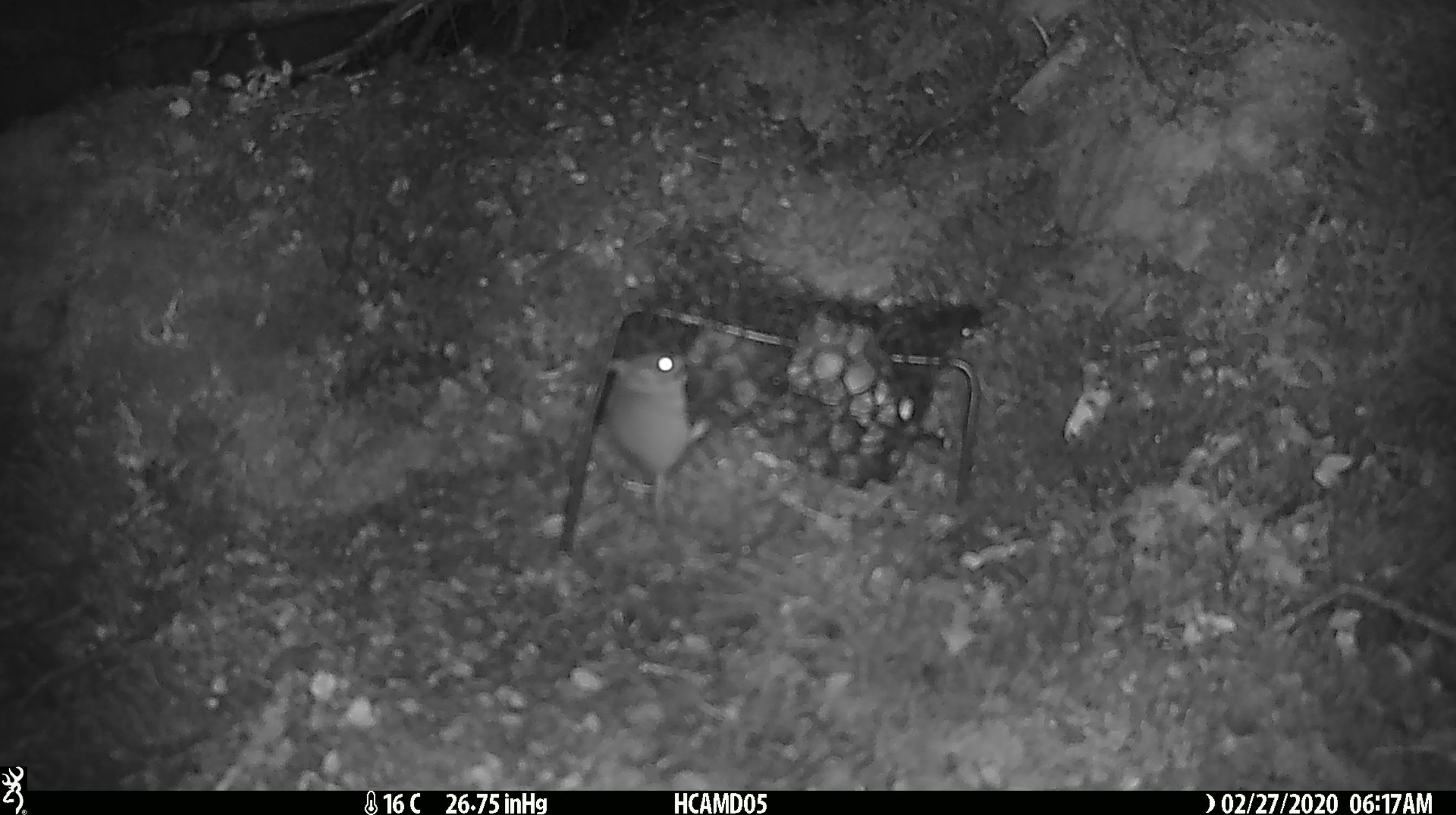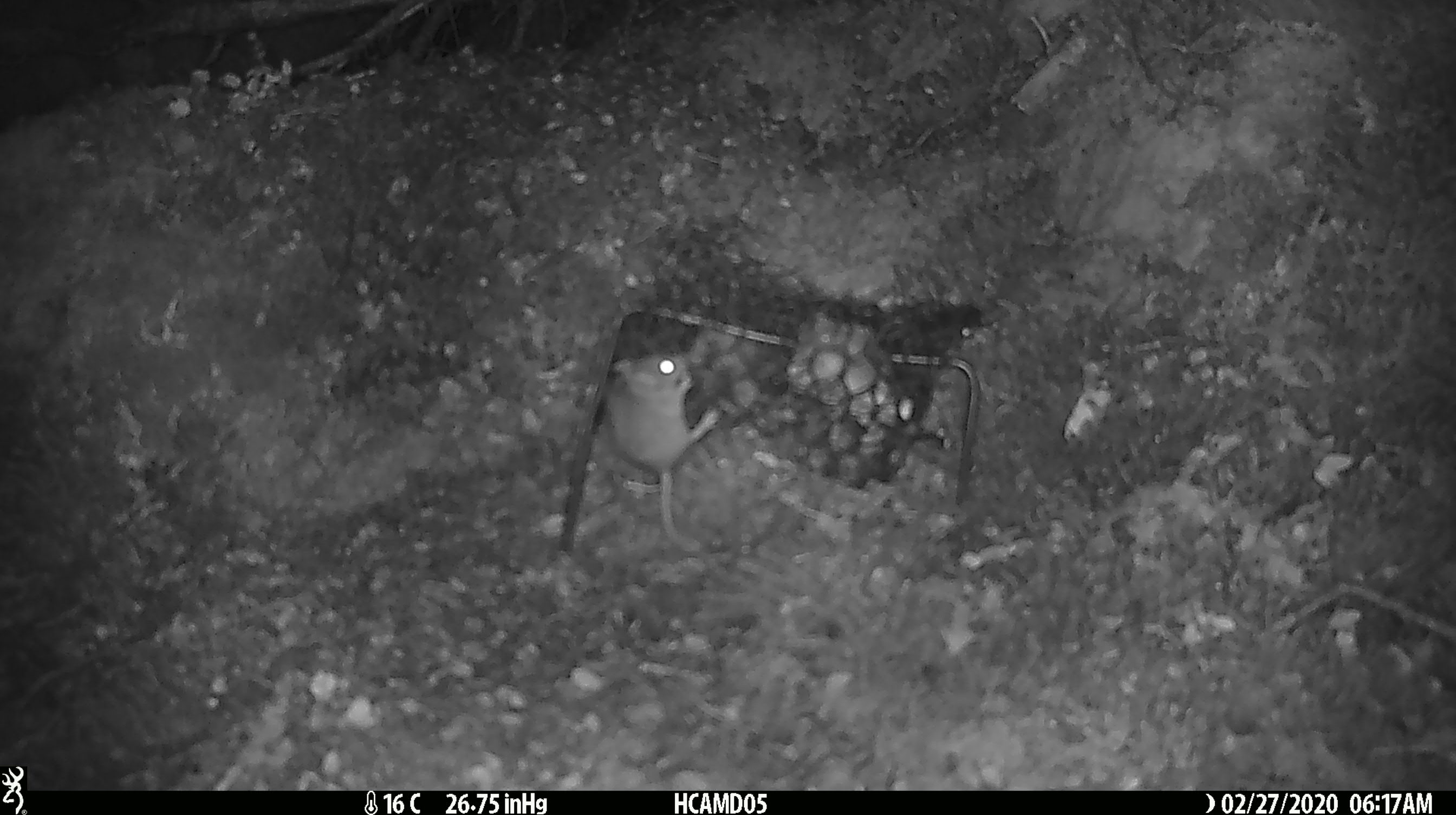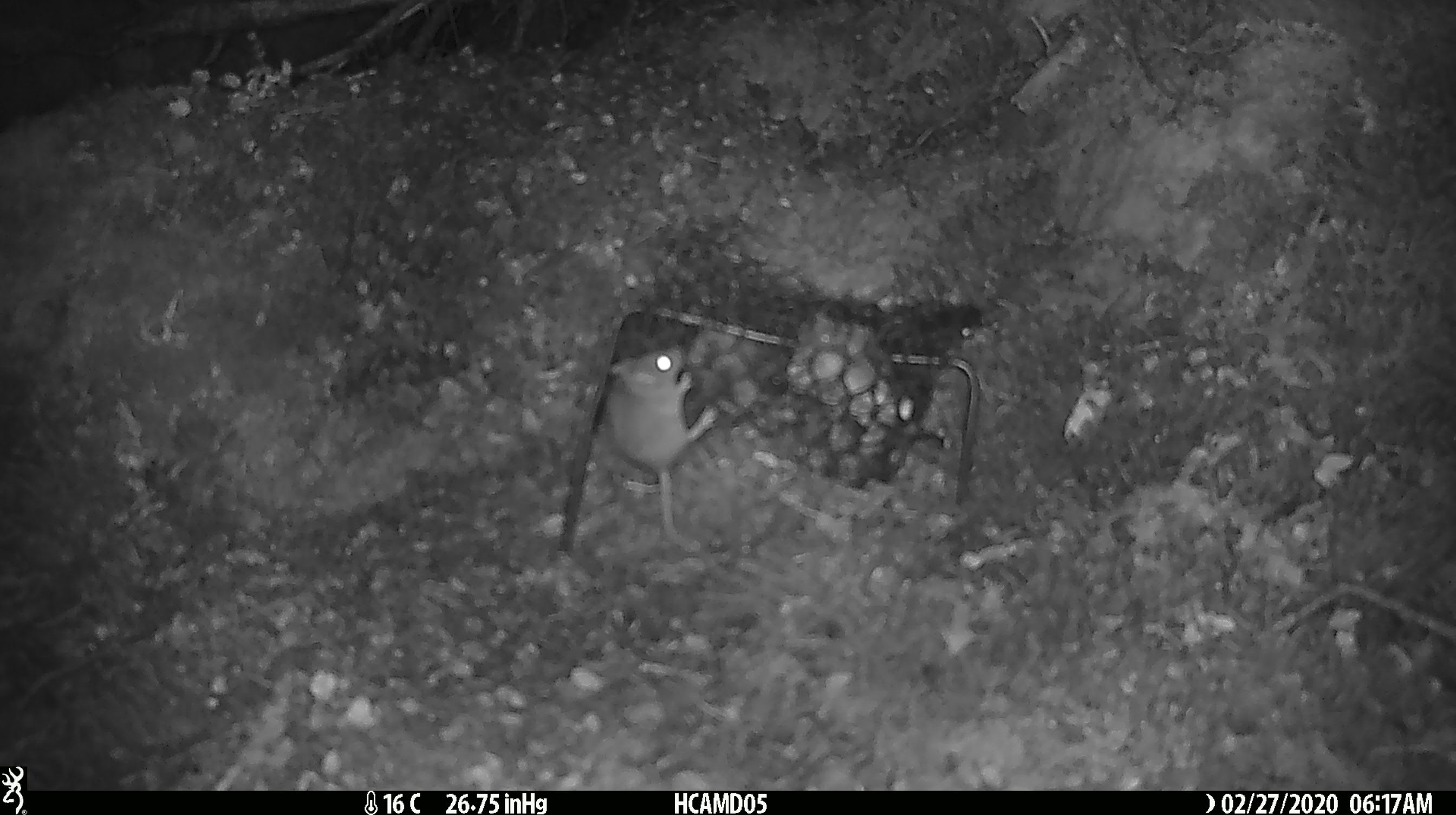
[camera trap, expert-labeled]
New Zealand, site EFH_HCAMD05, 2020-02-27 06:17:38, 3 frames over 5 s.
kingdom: Animalia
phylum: Chordata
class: Mammalia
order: Rodentia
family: Muridae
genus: Mus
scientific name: Mus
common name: mouse